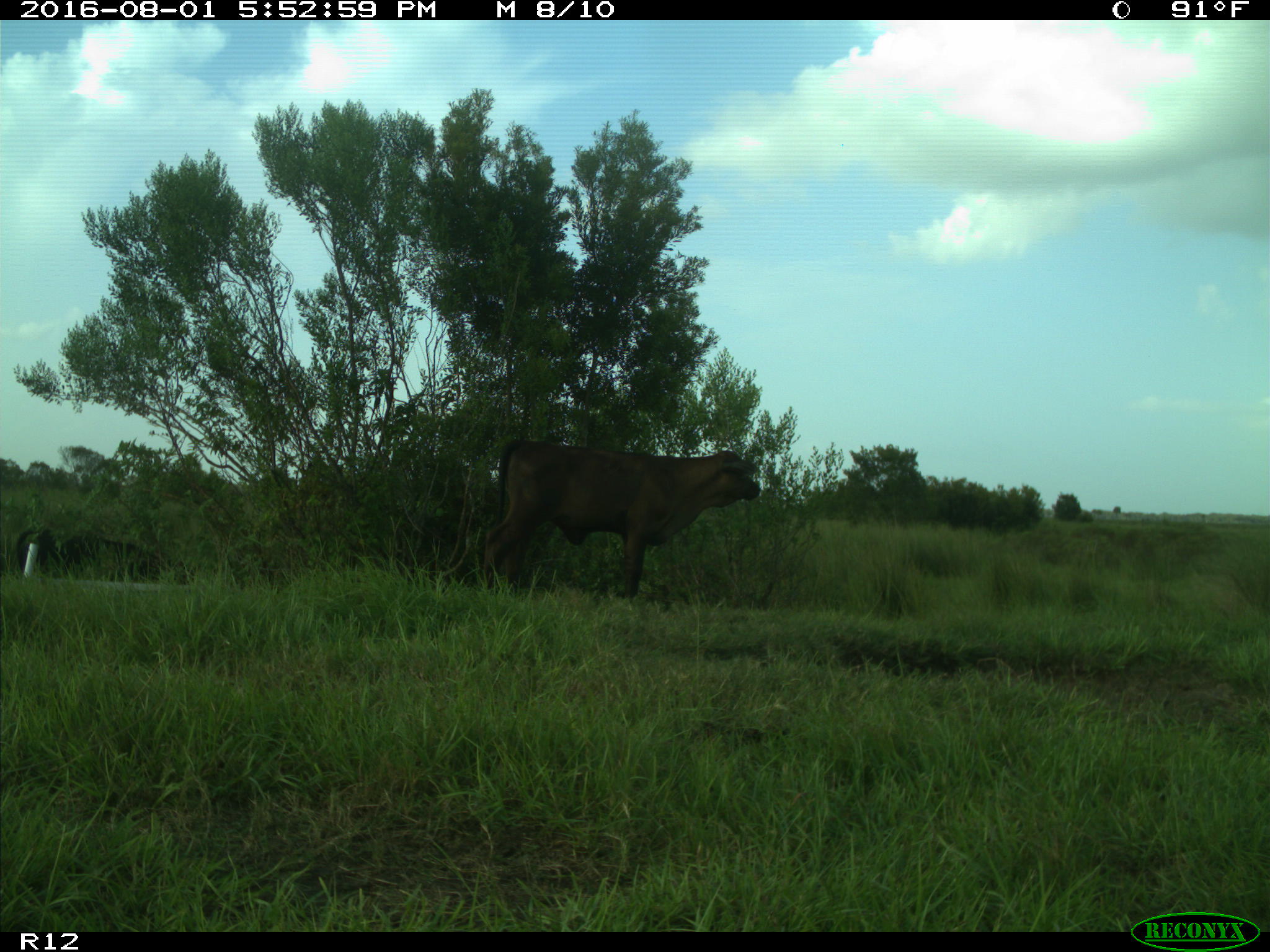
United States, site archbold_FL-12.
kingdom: Animalia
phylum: Chordata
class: Mammalia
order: Artiodactyla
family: Bovidae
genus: Bos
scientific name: Bos taurus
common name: domestic cow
Bos taurus (domestic cow).